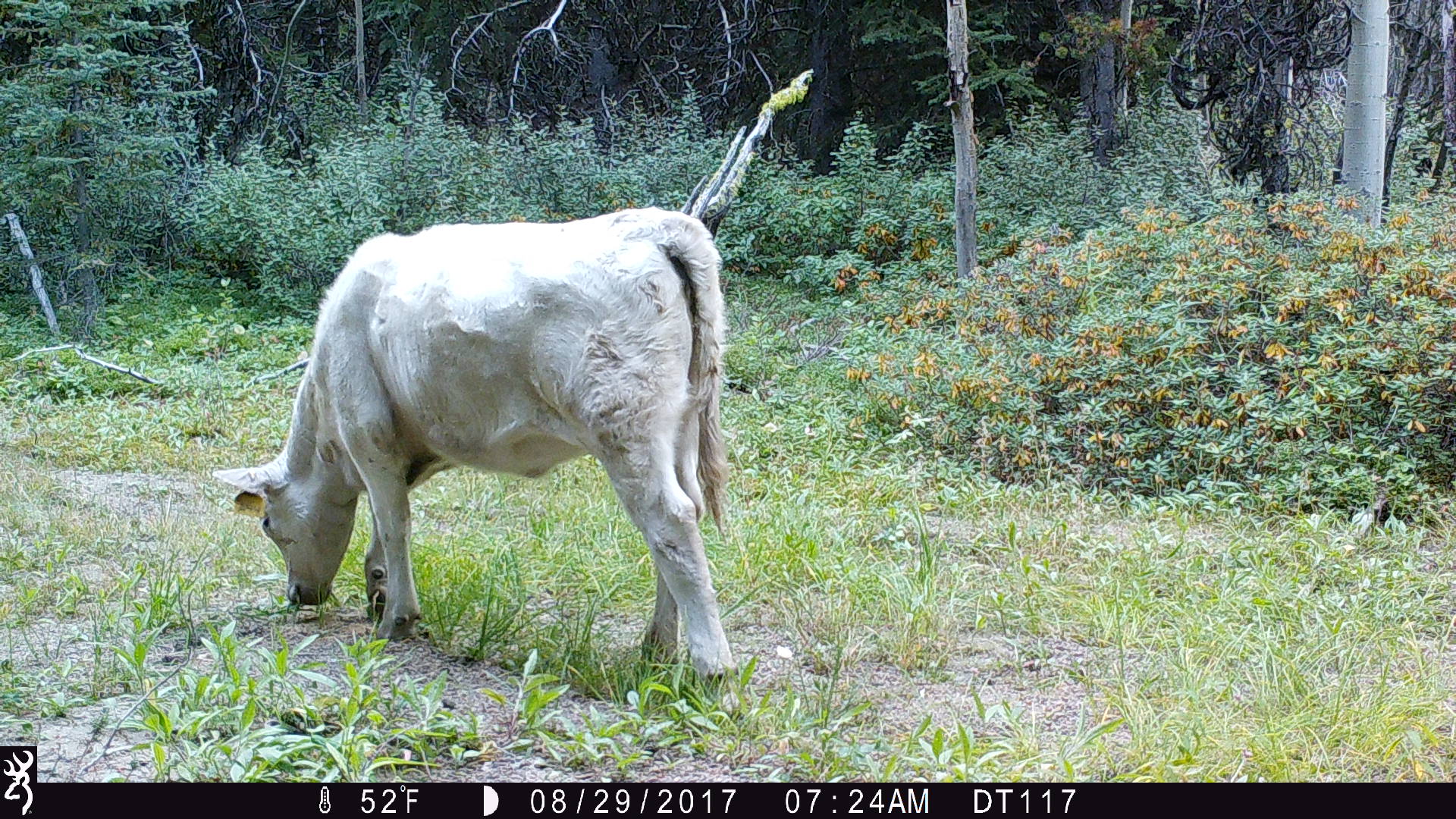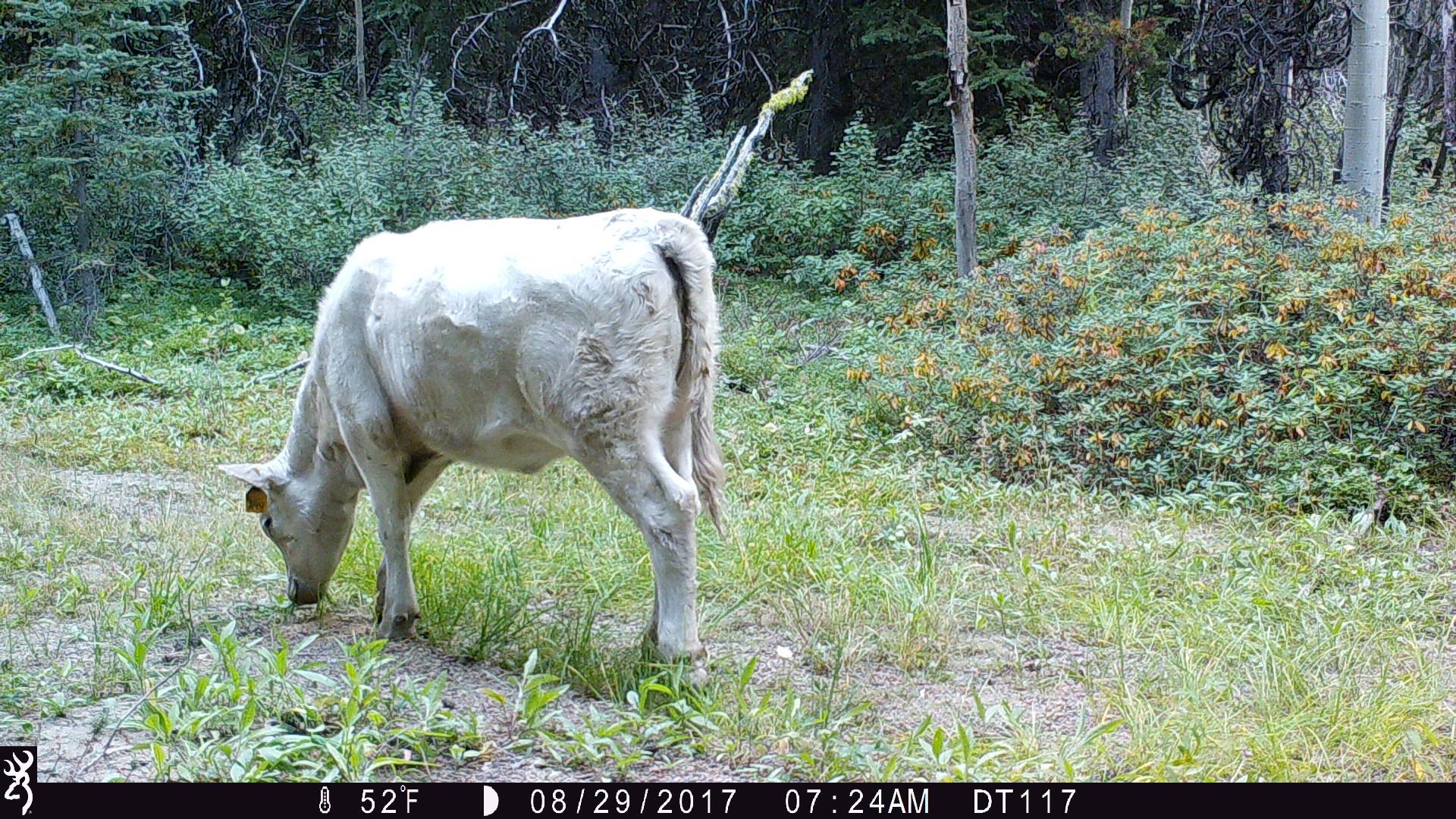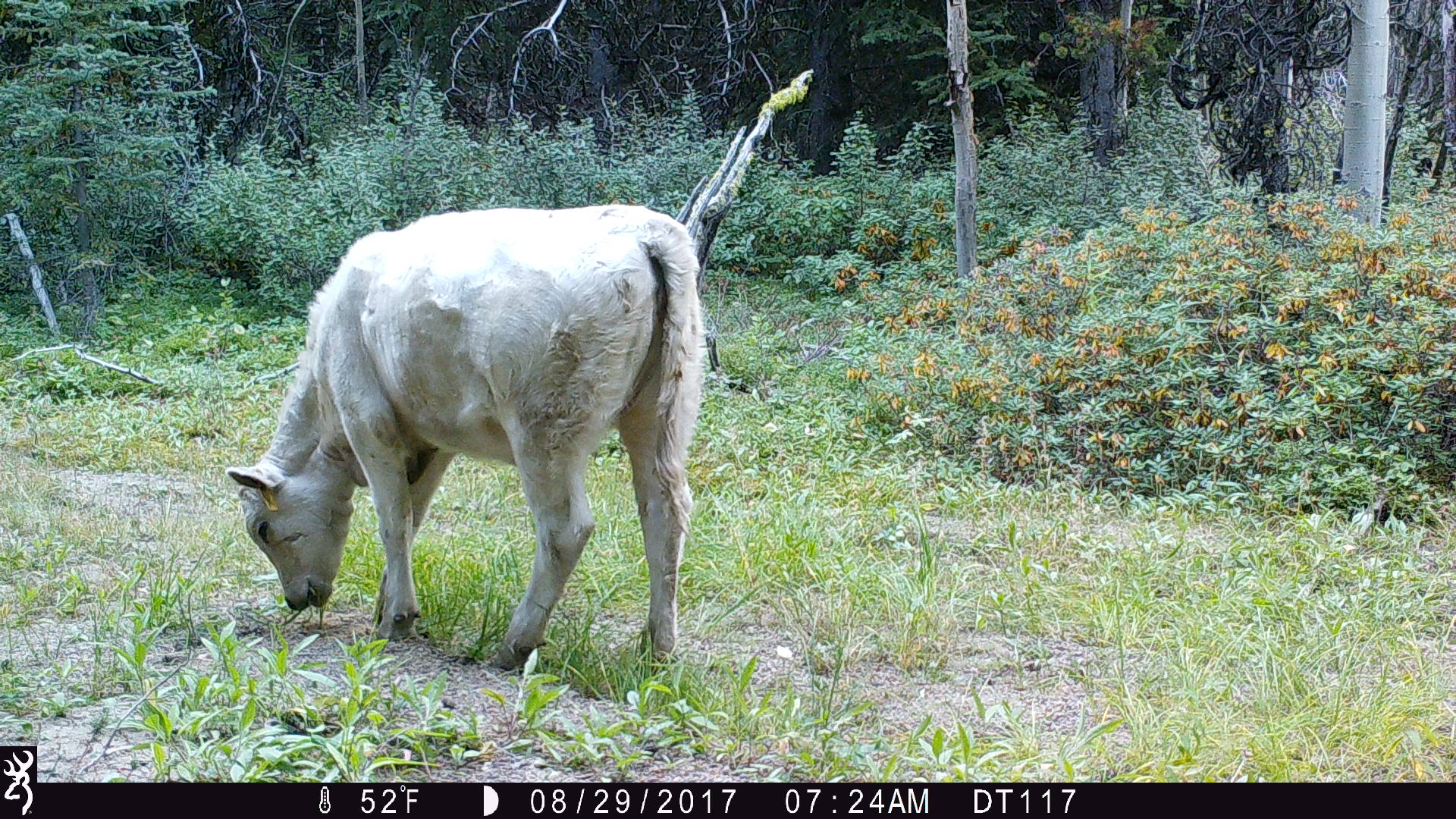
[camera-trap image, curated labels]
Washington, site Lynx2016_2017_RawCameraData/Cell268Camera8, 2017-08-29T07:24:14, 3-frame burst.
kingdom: Animalia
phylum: Chordata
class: Mammalia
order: Artiodactyla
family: Bovidae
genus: Bos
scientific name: Bos taurus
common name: domestic cattle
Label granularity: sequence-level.